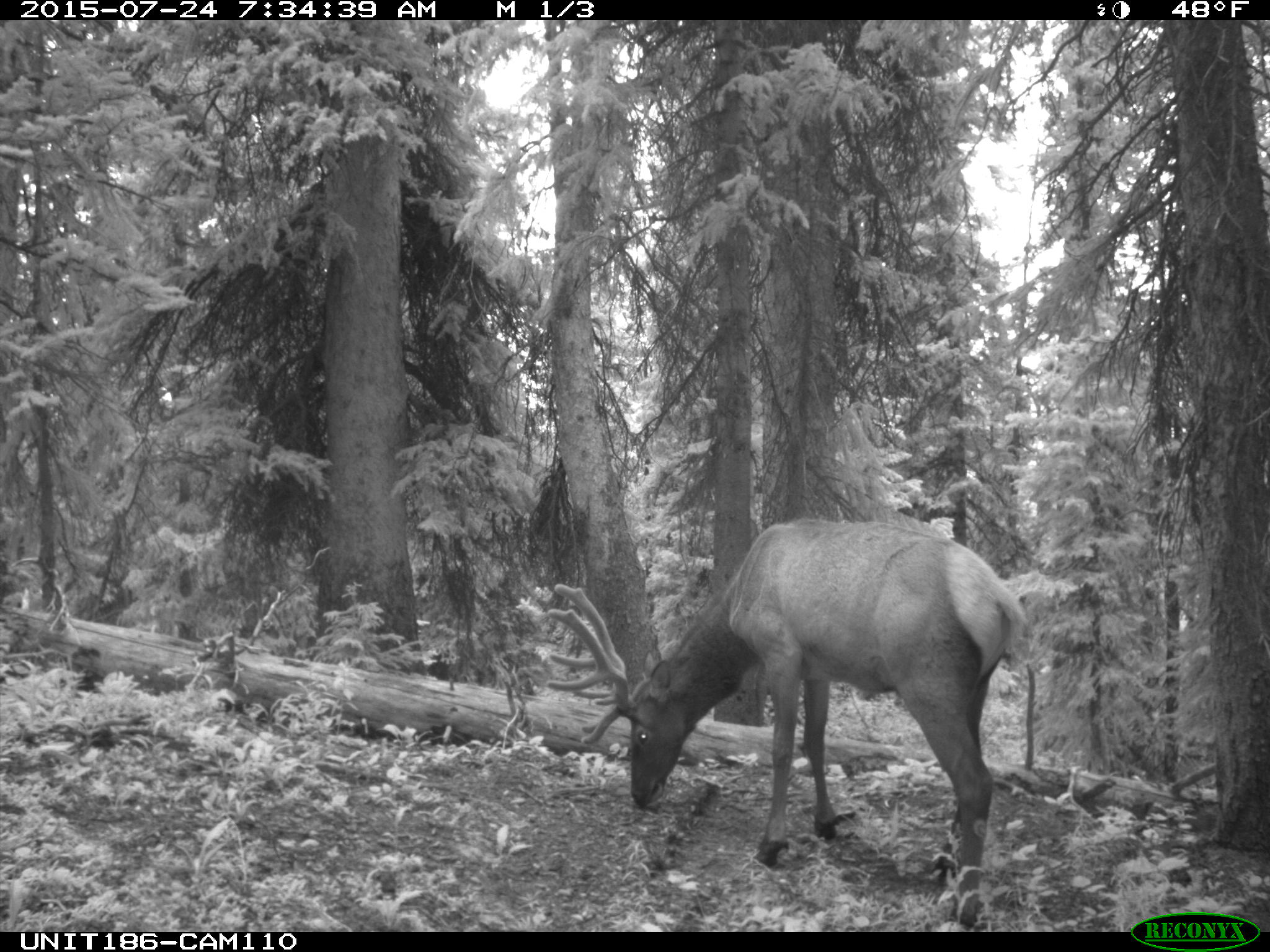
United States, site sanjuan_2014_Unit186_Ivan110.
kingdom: Animalia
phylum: Chordata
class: Mammalia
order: Artiodactyla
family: Cervidae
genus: Cervus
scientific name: Cervus elaphus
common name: red deer